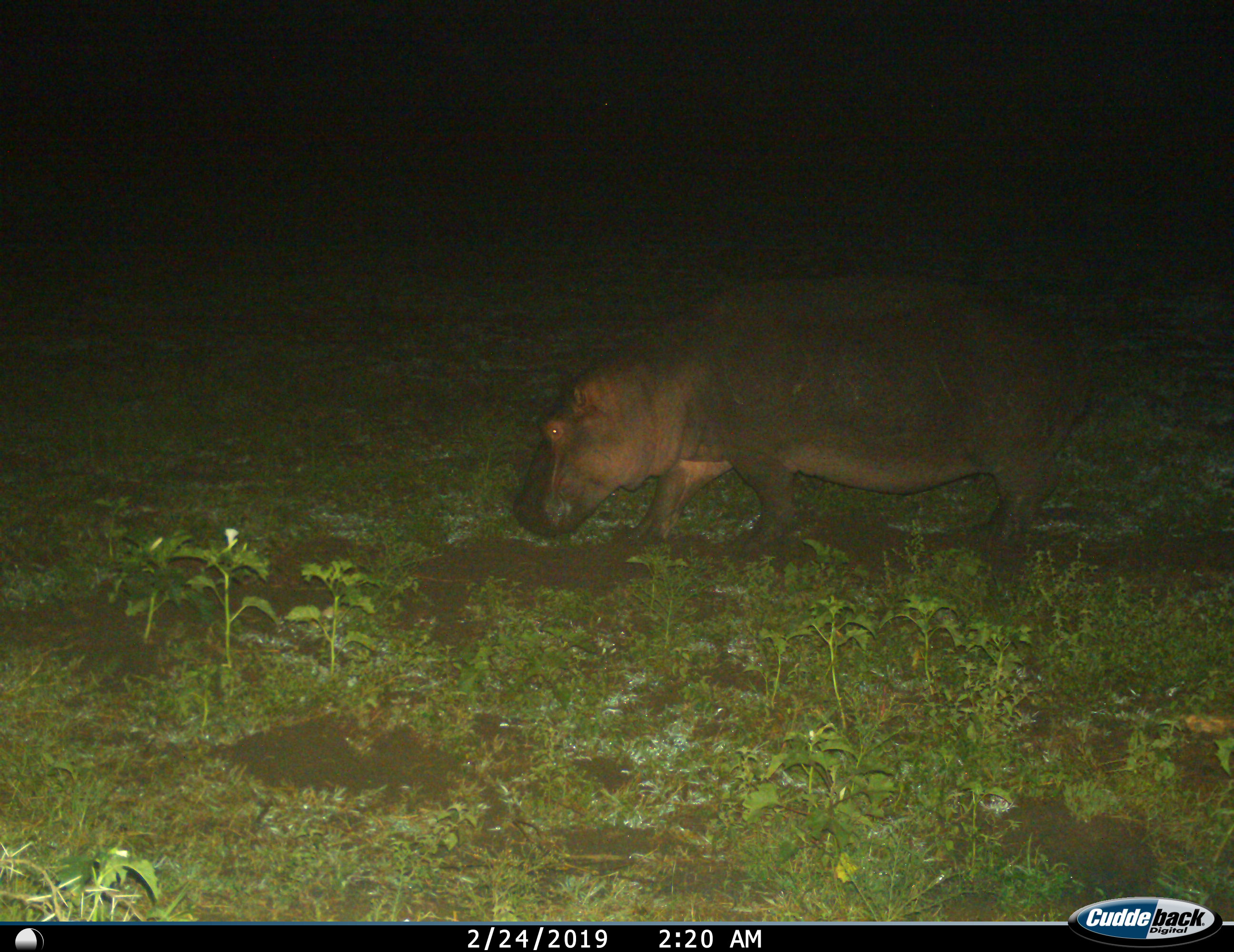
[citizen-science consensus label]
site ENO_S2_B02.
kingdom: Animalia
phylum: Chordata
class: Mammalia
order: Artiodactyla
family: Hippopotamidae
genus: Hippopotamus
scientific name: Hippopotamus amphibius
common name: hippopotamus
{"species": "hippopotamus (Hippopotamus amphibius)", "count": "1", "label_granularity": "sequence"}